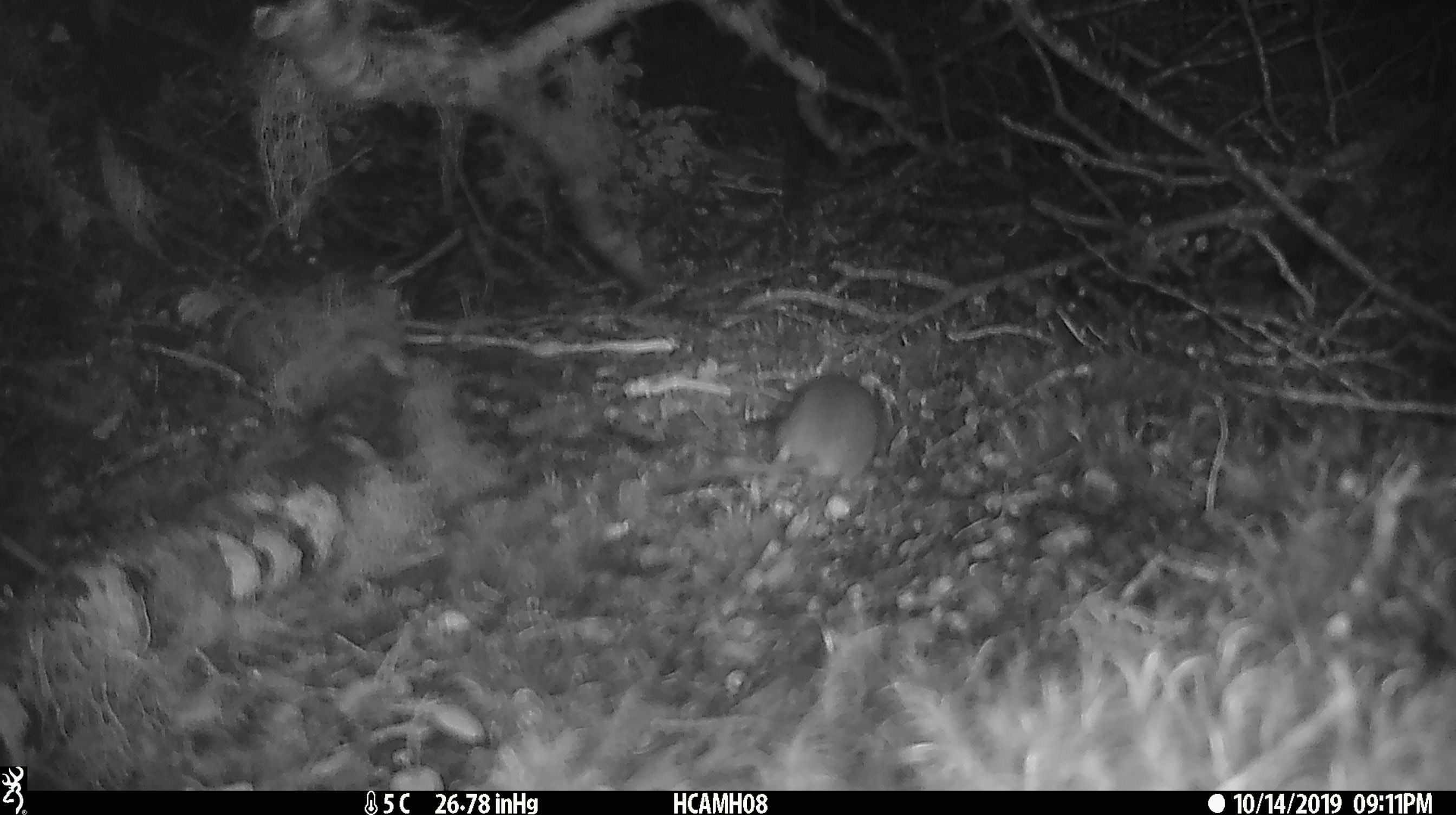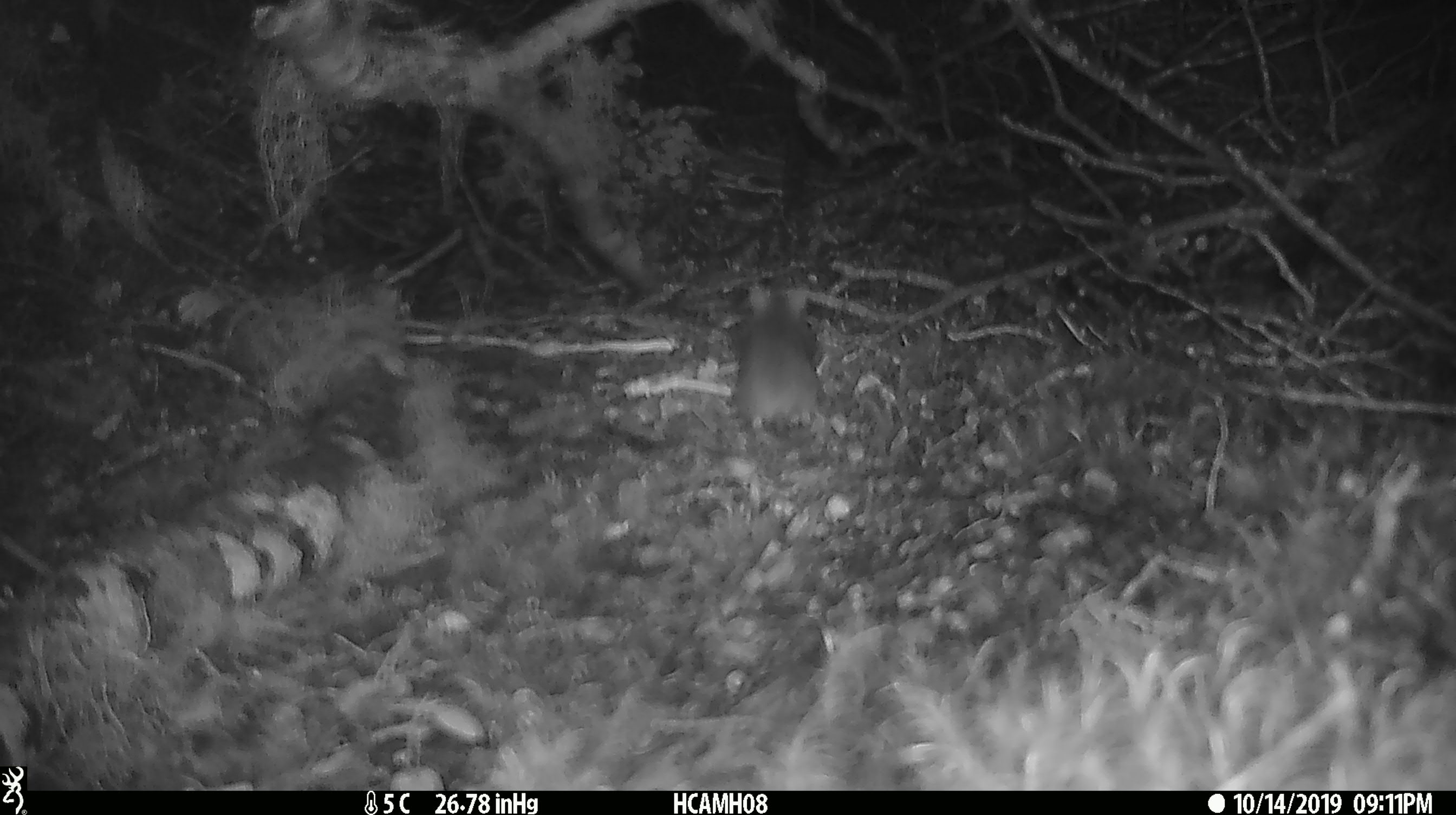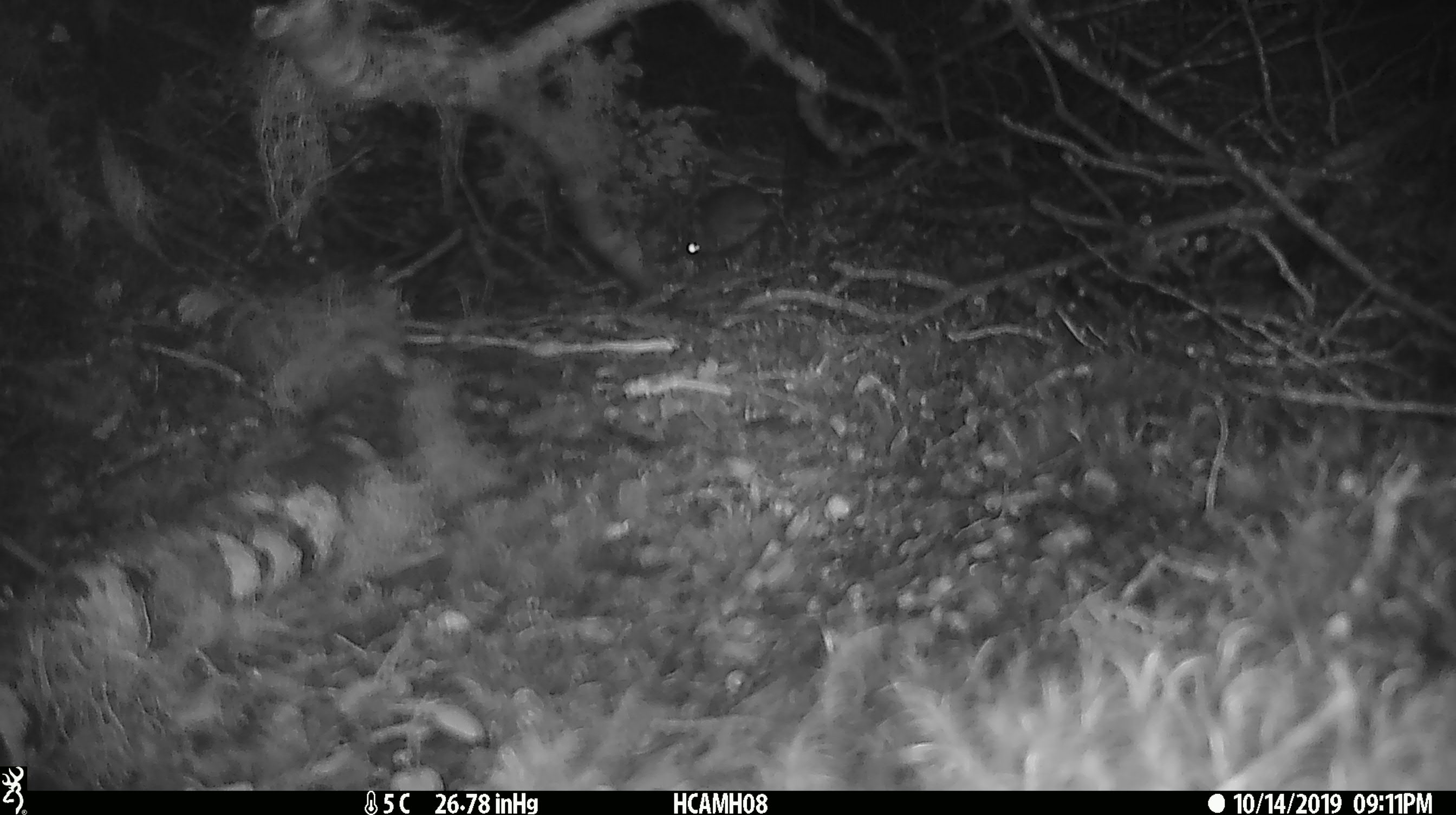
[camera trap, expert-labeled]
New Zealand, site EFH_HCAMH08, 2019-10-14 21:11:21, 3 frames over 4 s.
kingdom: Animalia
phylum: Chordata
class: Mammalia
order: Rodentia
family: Muridae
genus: Mus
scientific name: Mus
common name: mouse